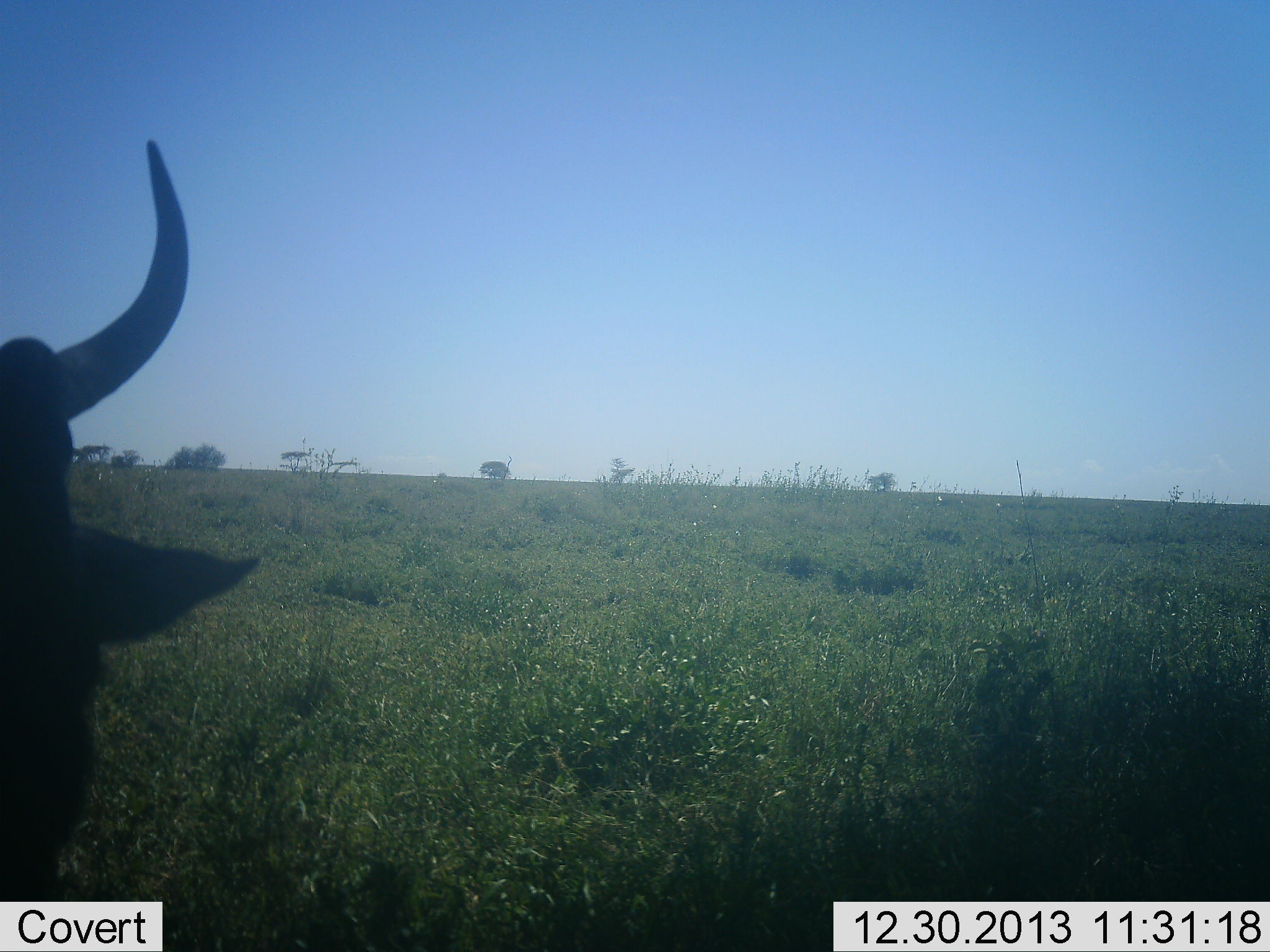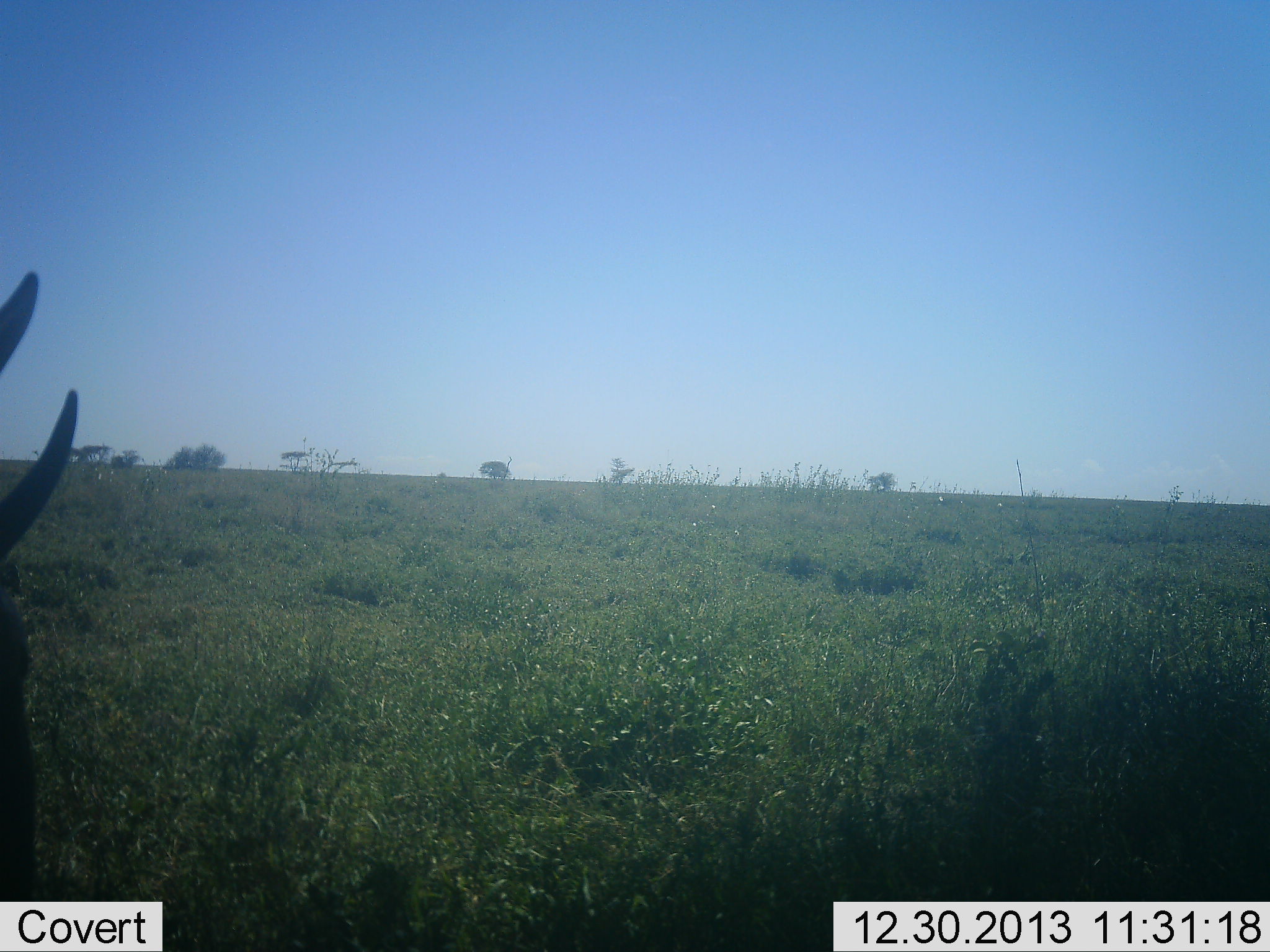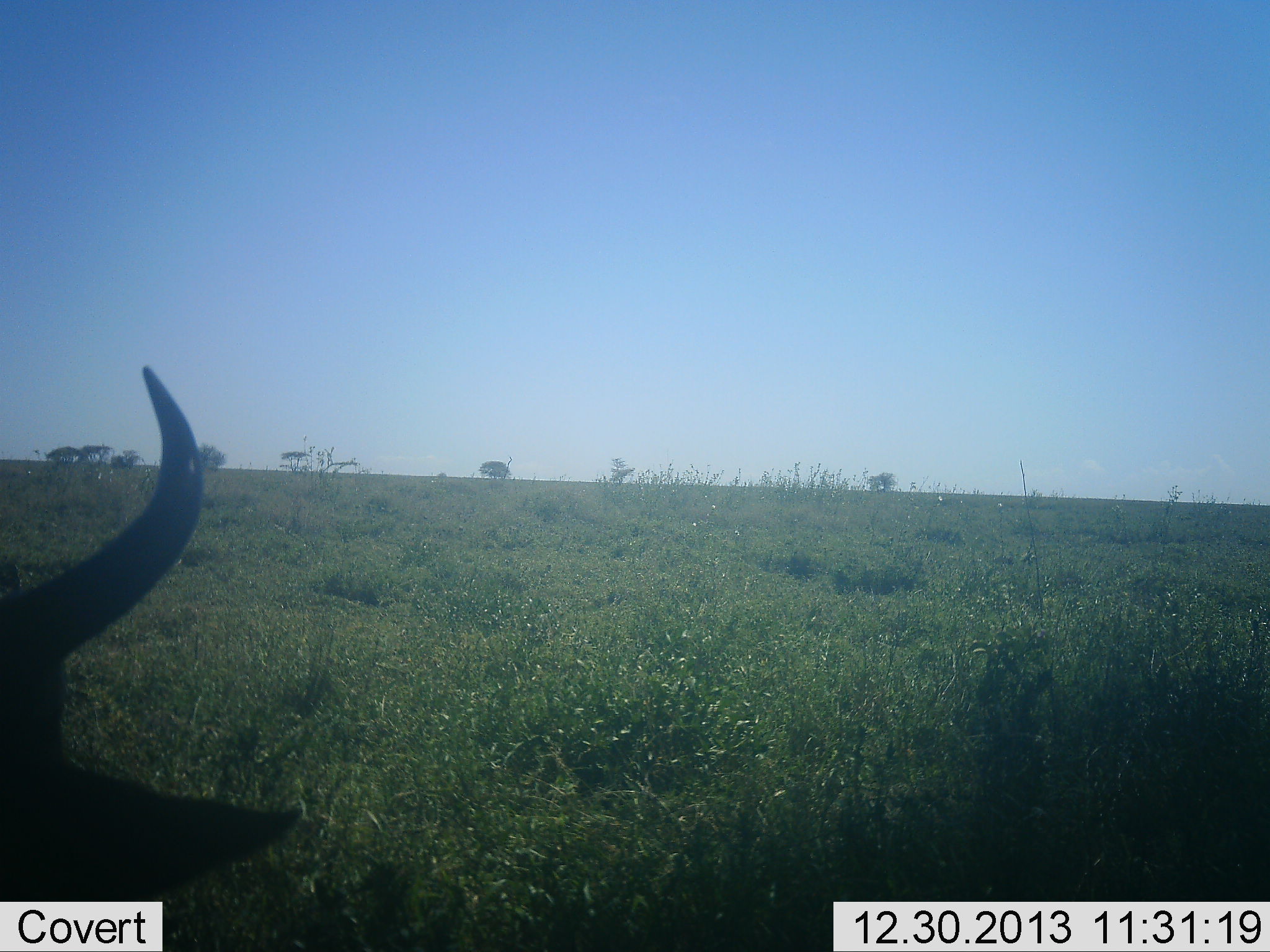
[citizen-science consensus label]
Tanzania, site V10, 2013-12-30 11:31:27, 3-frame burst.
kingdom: Animalia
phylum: Chordata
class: Mammalia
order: Artiodactyla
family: Bovidae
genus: Connochaetes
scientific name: Connochaetes taurinus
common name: blue wildebeest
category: wildebeest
Wildebeest (blue wildebeest) (Connochaetes taurinus), count 1. Behavior (volunteer vote fractions): standing 40%, resting 20%, moving 20%, interacting 0%. Young present (vote fraction): 0%. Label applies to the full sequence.